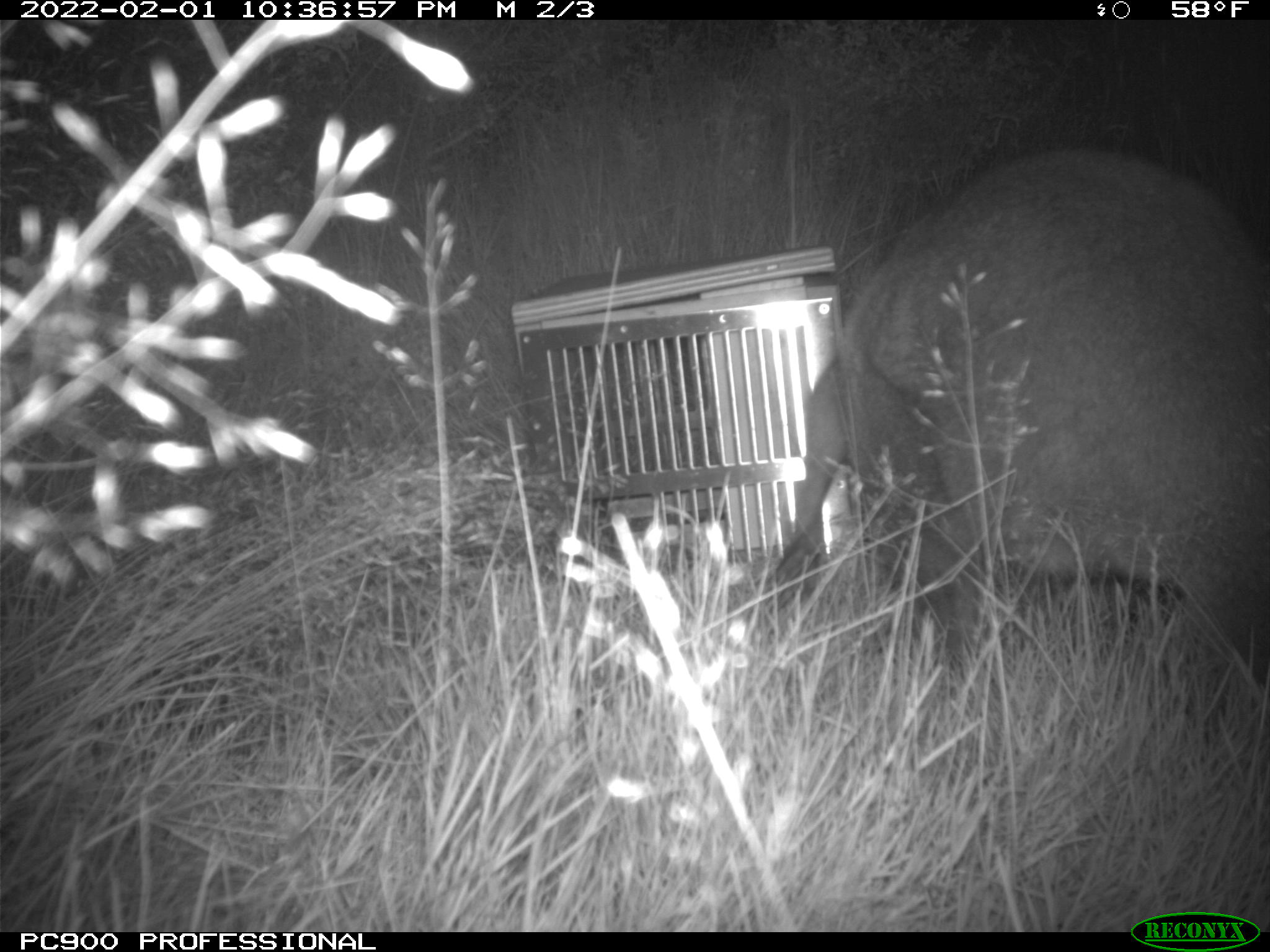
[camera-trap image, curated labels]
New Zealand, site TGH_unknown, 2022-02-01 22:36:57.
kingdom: Animalia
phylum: Chordata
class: Mammalia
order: Diprotodontia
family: Macropodidae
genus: Notamacropus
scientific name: Notamacropus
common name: wallaby